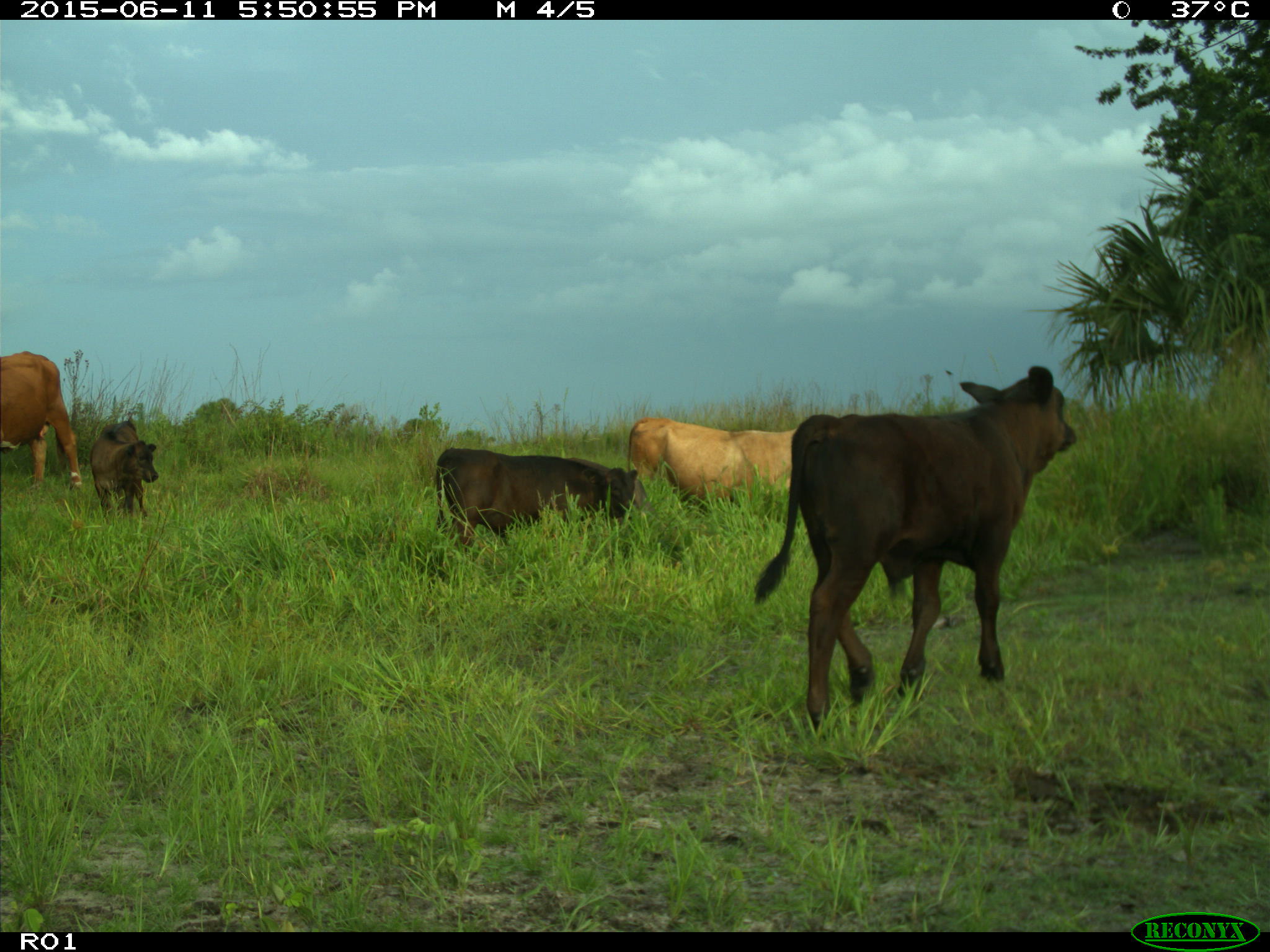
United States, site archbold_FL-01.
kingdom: Animalia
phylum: Chordata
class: Mammalia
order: Artiodactyla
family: Bovidae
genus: Bos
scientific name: Bos taurus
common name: domestic cow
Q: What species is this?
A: Bos taurus (domestic cow).